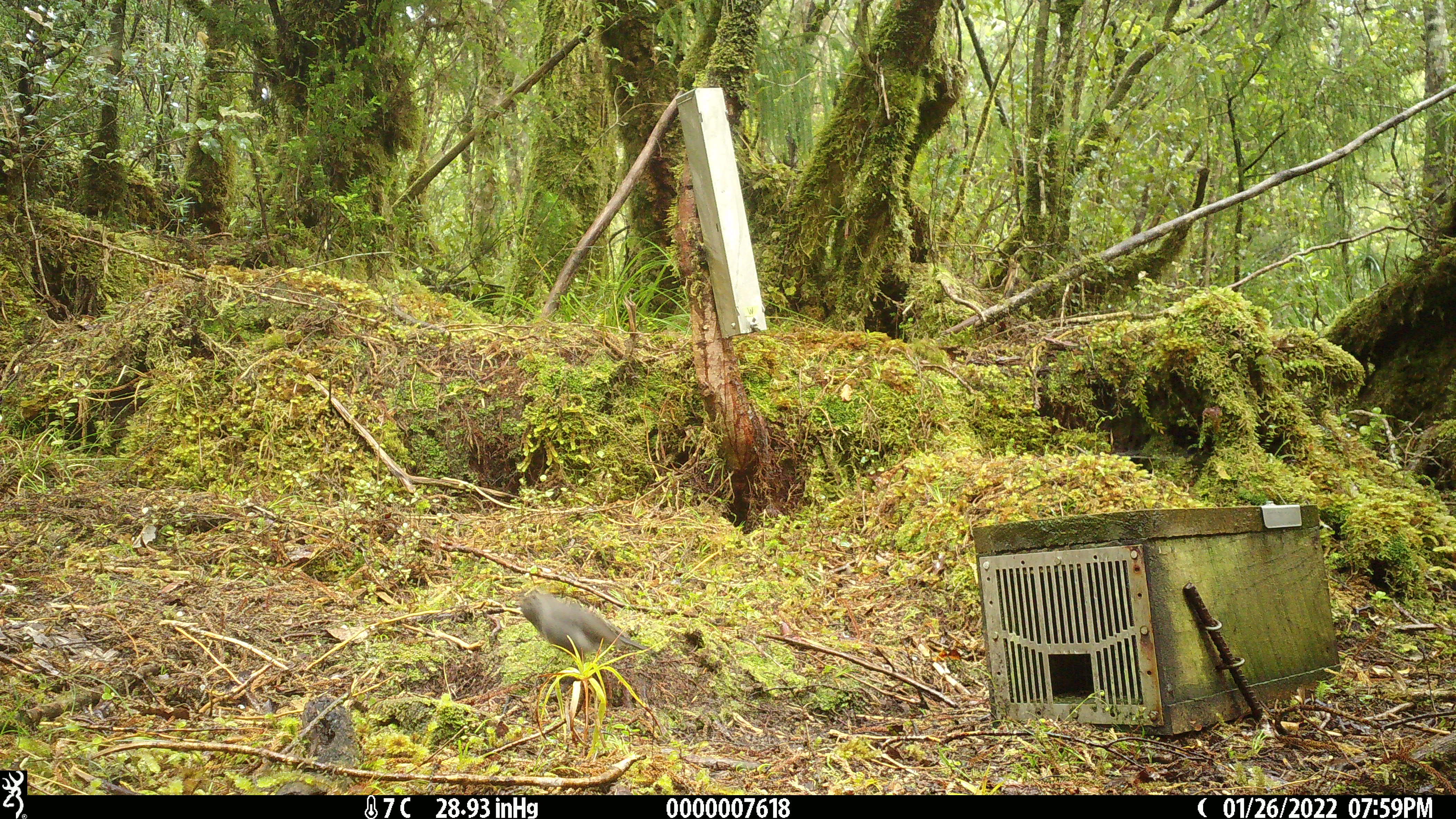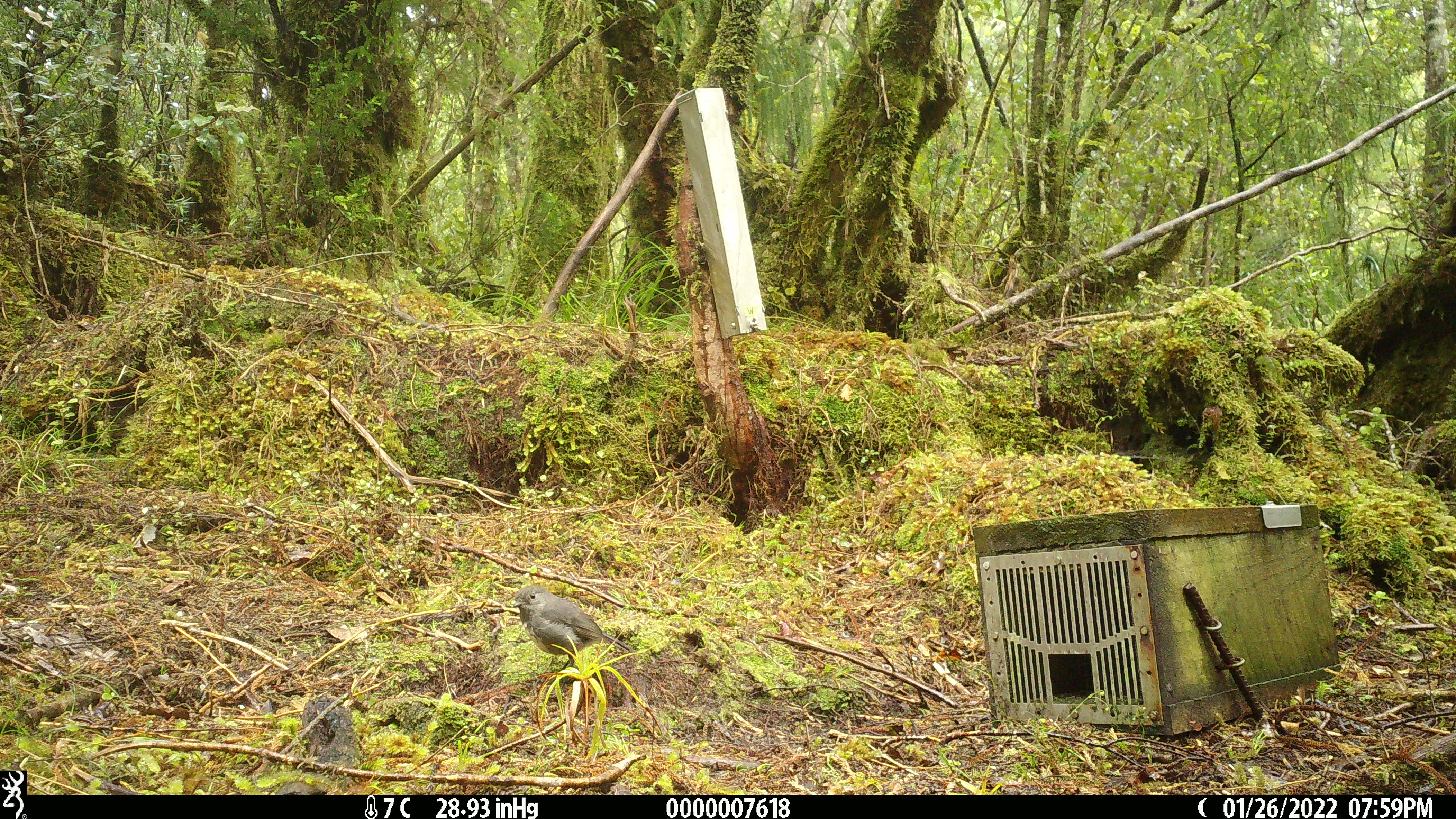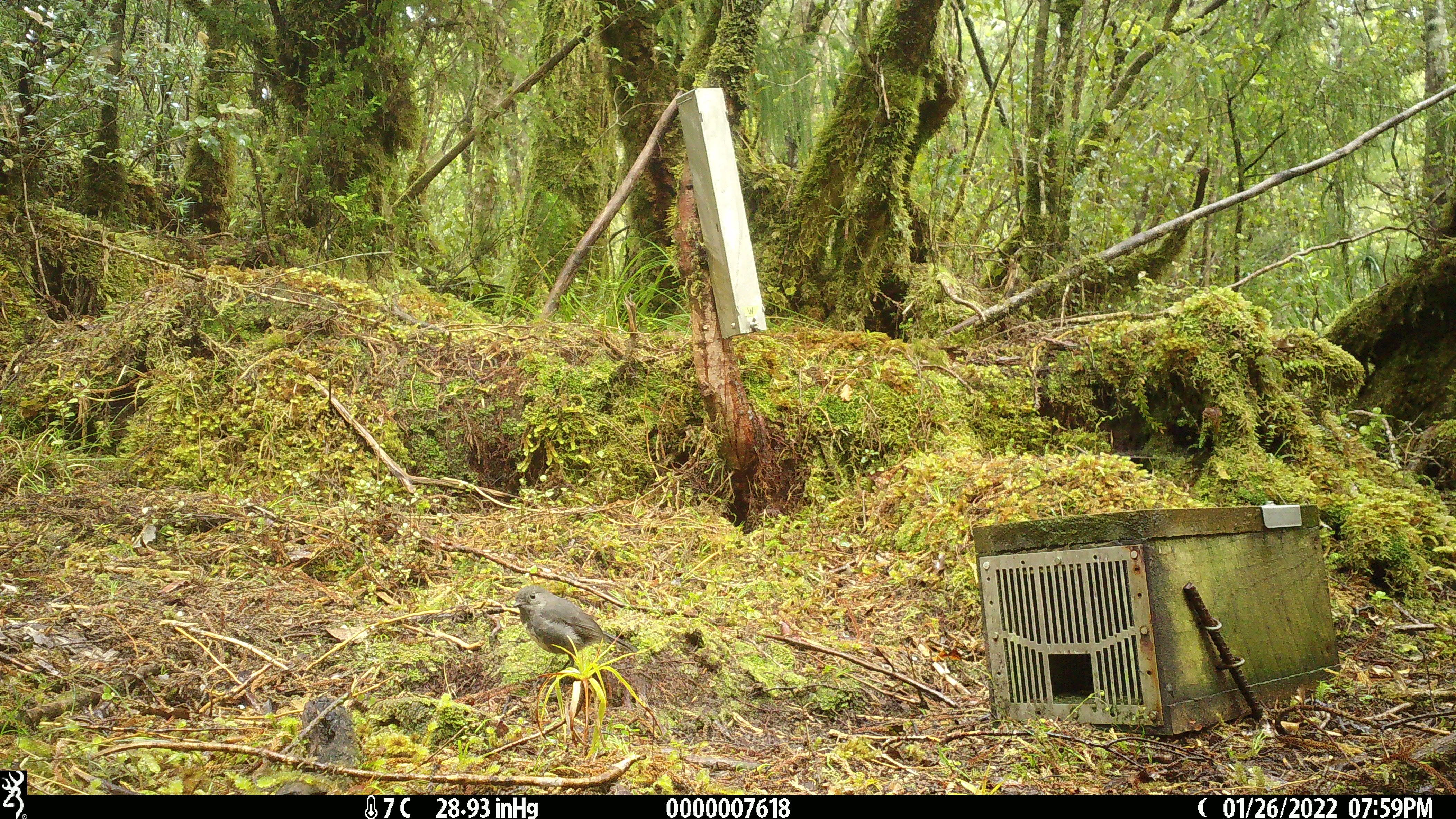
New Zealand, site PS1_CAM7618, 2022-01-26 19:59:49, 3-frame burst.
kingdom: Animalia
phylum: Chordata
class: Aves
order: Passeriformes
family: Petroicidae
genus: Petroica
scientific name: Petroica australis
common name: new zealand robin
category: robin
Robin (new zealand robin) (Petroica australis).